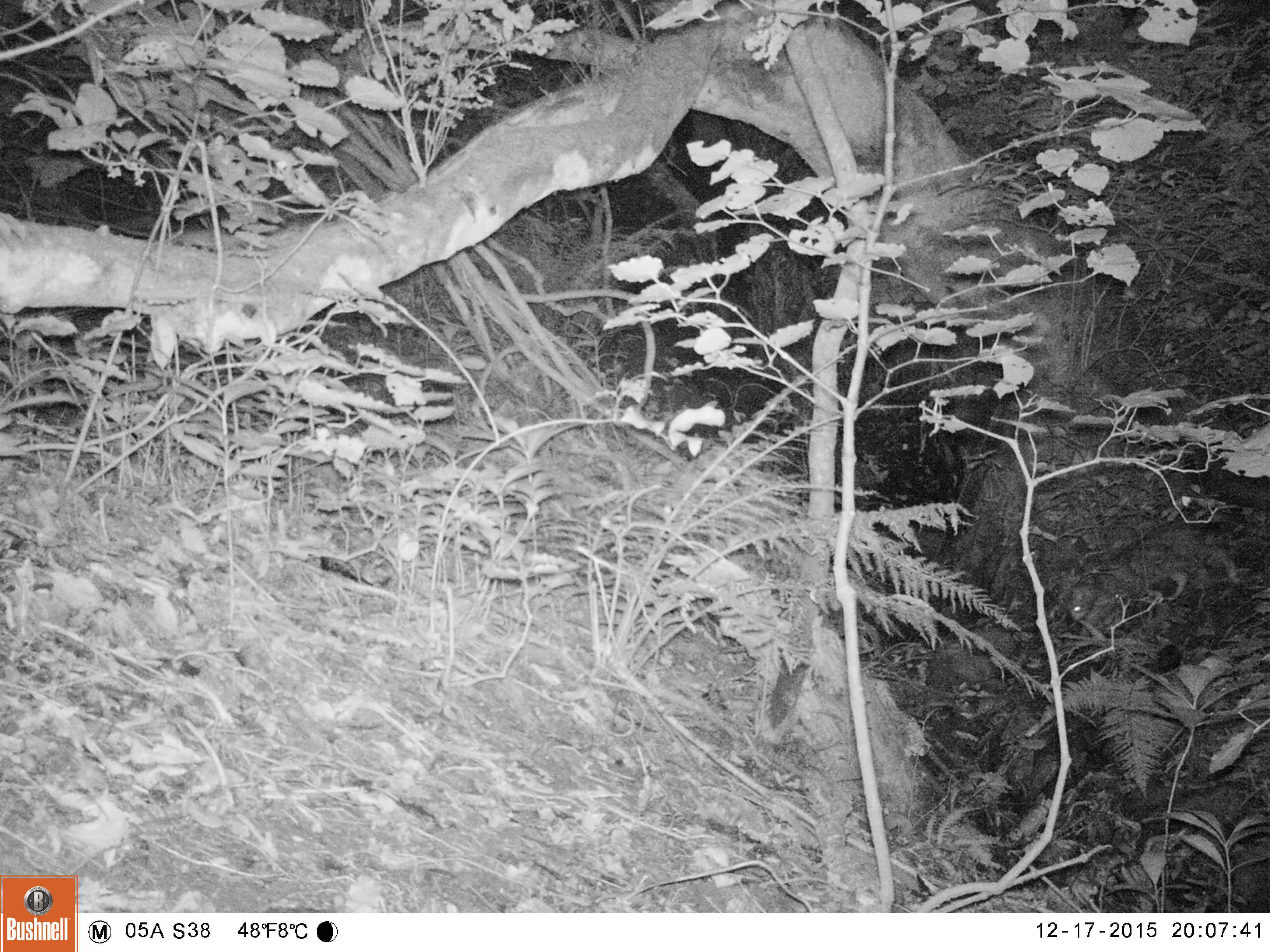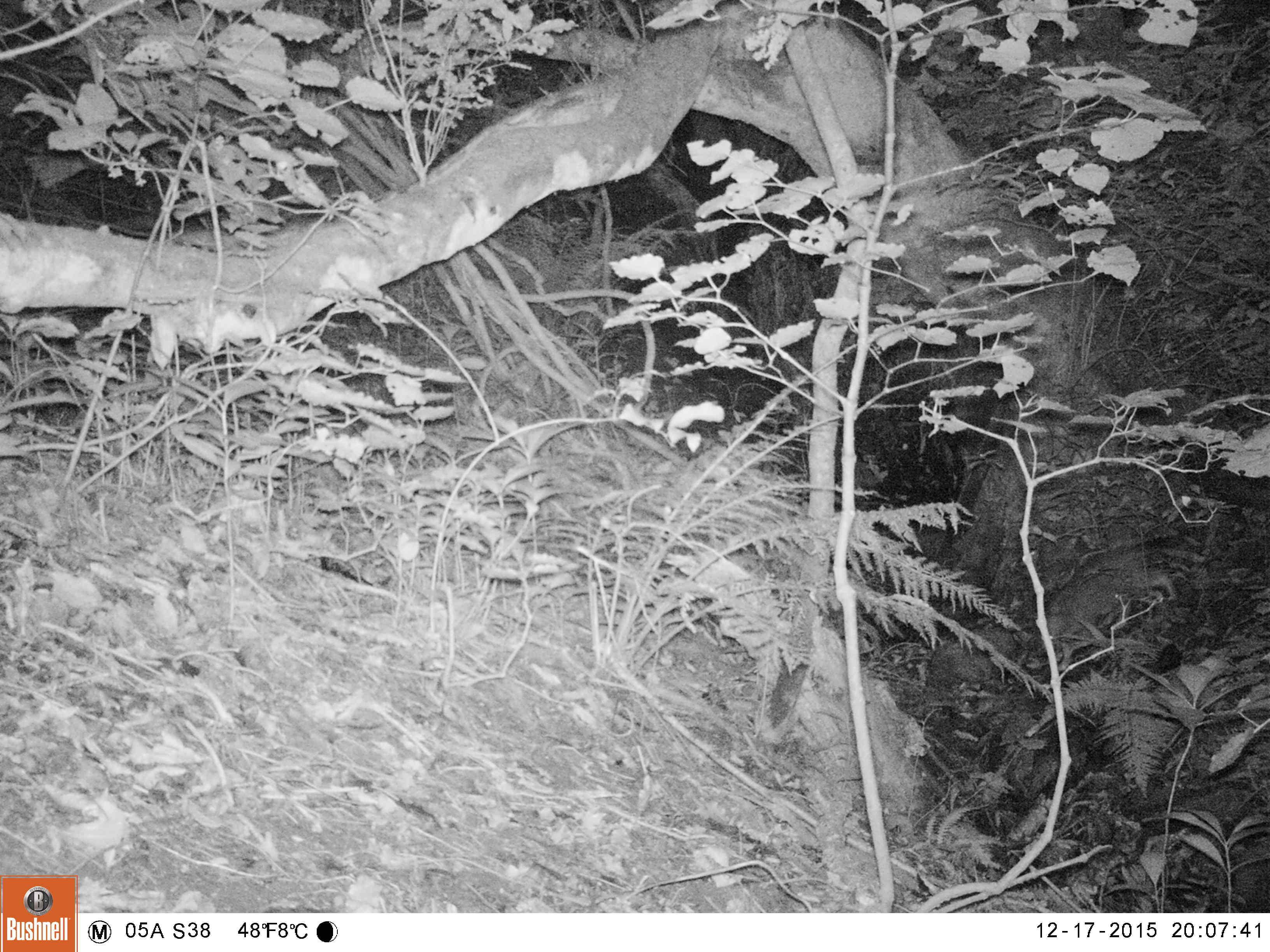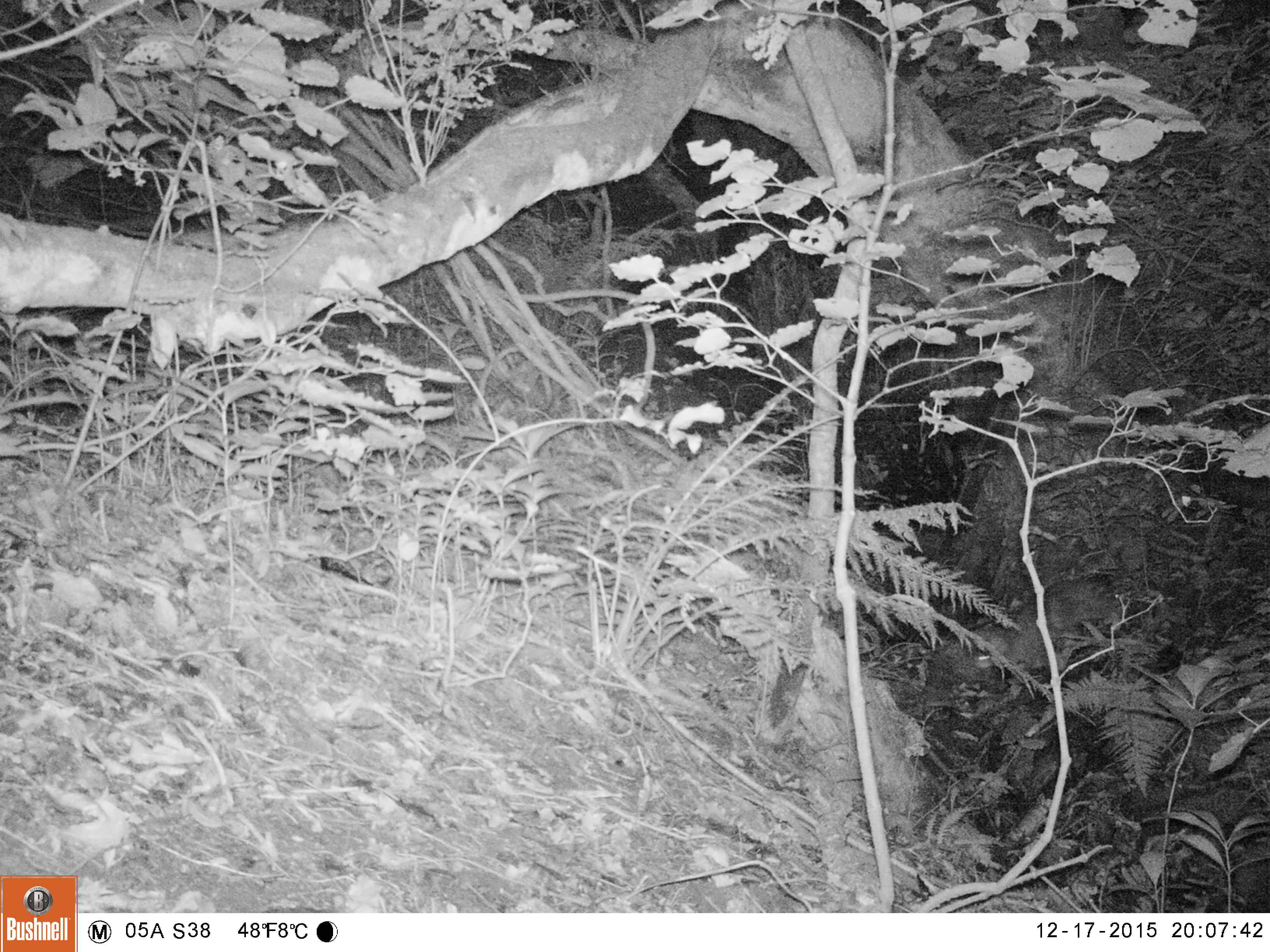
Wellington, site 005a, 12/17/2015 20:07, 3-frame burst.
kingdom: Animalia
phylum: Chordata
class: Mammalia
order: Carnivora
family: Felidae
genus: Felis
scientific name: Felis catus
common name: cat